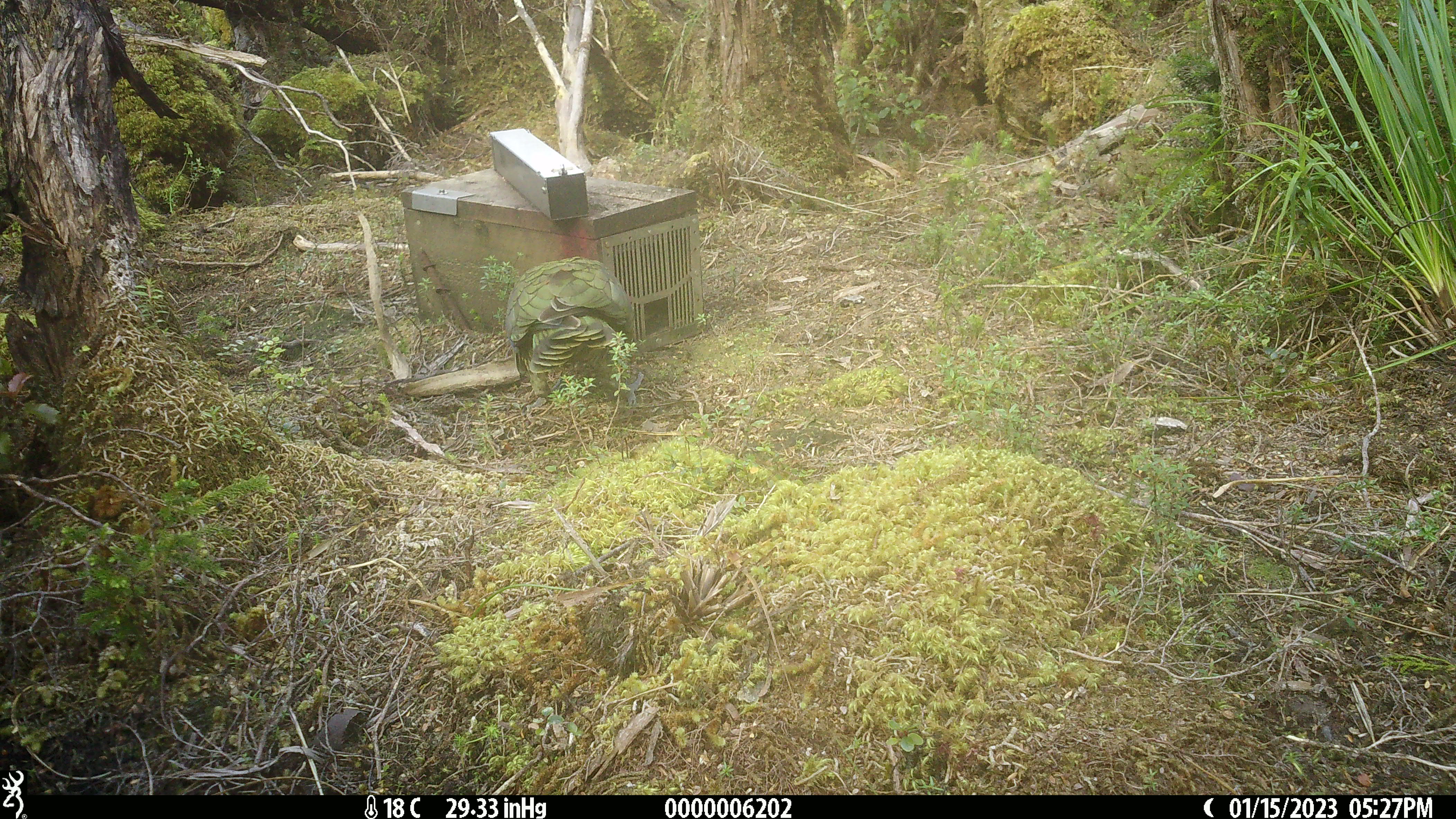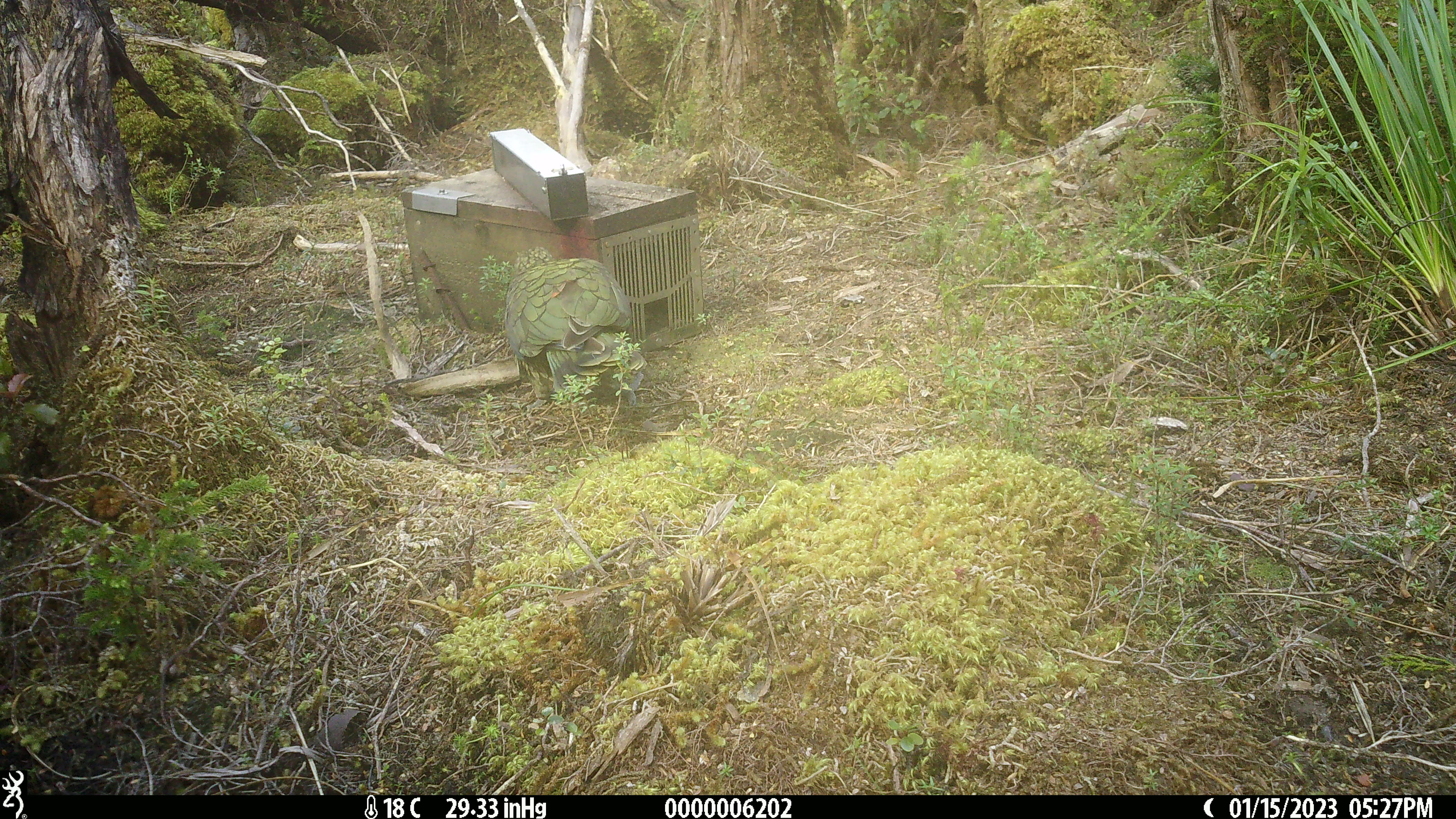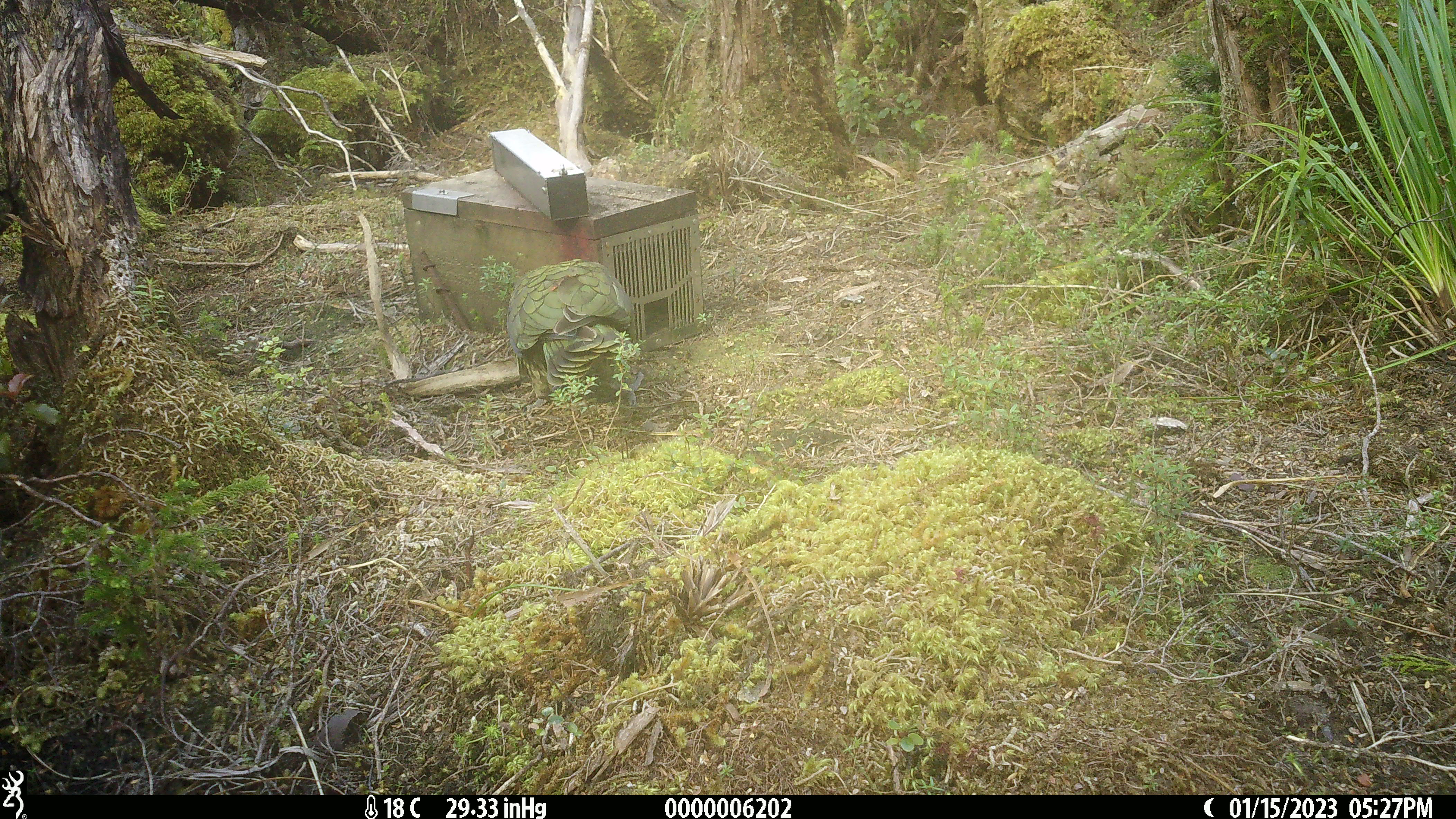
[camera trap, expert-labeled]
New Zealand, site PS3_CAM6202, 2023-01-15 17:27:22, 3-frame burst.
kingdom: Animalia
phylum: Chordata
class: Aves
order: Psittaciformes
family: Strigopidae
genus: Nestor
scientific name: Nestor notabilis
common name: kea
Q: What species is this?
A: Kea (Nestor notabilis).